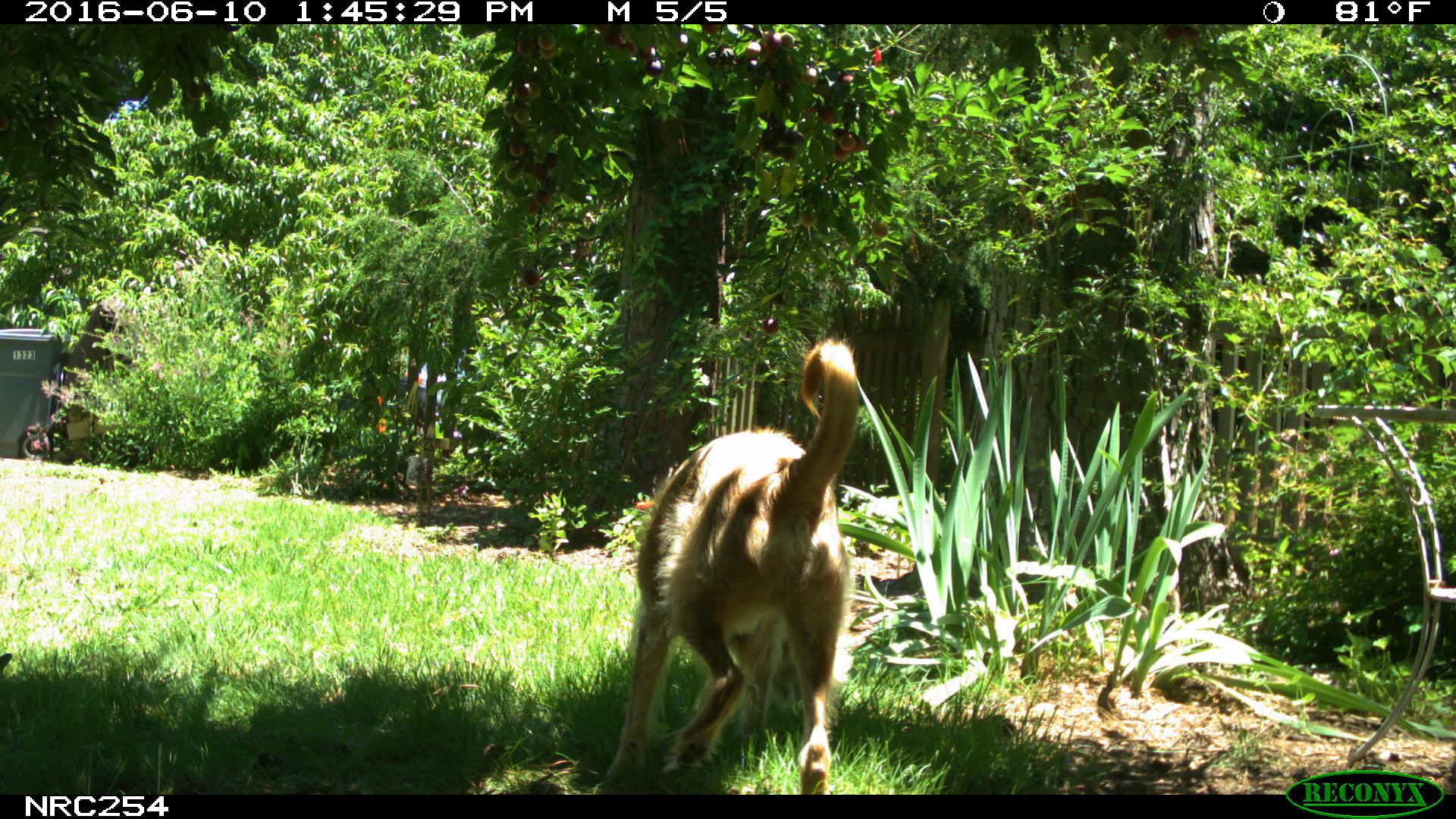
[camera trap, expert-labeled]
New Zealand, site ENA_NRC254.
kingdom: Animalia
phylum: Chordata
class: Mammalia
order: Carnivora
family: Canidae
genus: Canis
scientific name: Canis familiaris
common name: domestic dog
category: dog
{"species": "dog (domestic dog) (Canis familiaris)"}